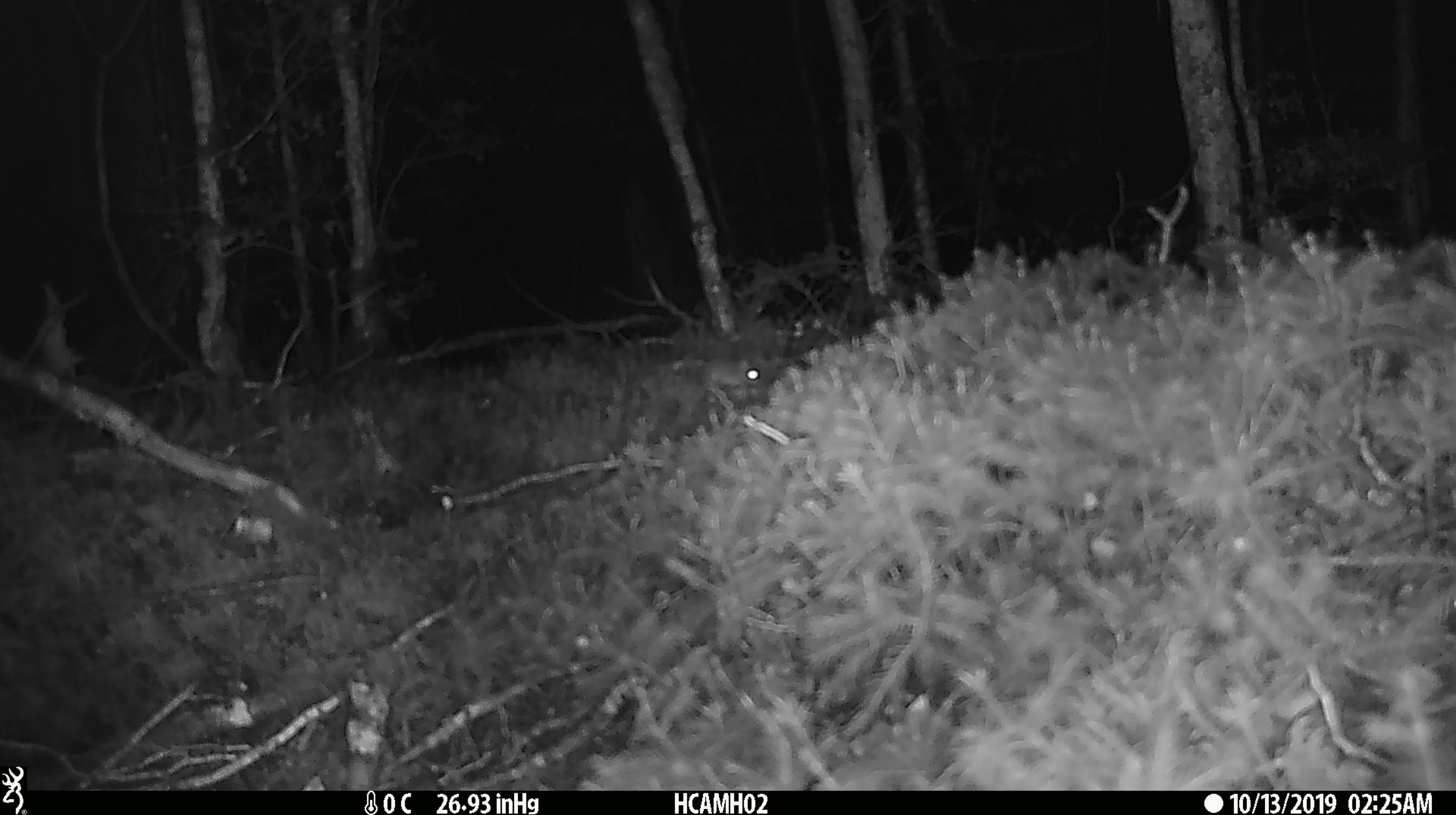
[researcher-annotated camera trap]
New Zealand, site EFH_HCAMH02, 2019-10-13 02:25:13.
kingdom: Animalia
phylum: Chordata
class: Mammalia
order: Rodentia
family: Muridae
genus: Mus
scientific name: Mus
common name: mouse